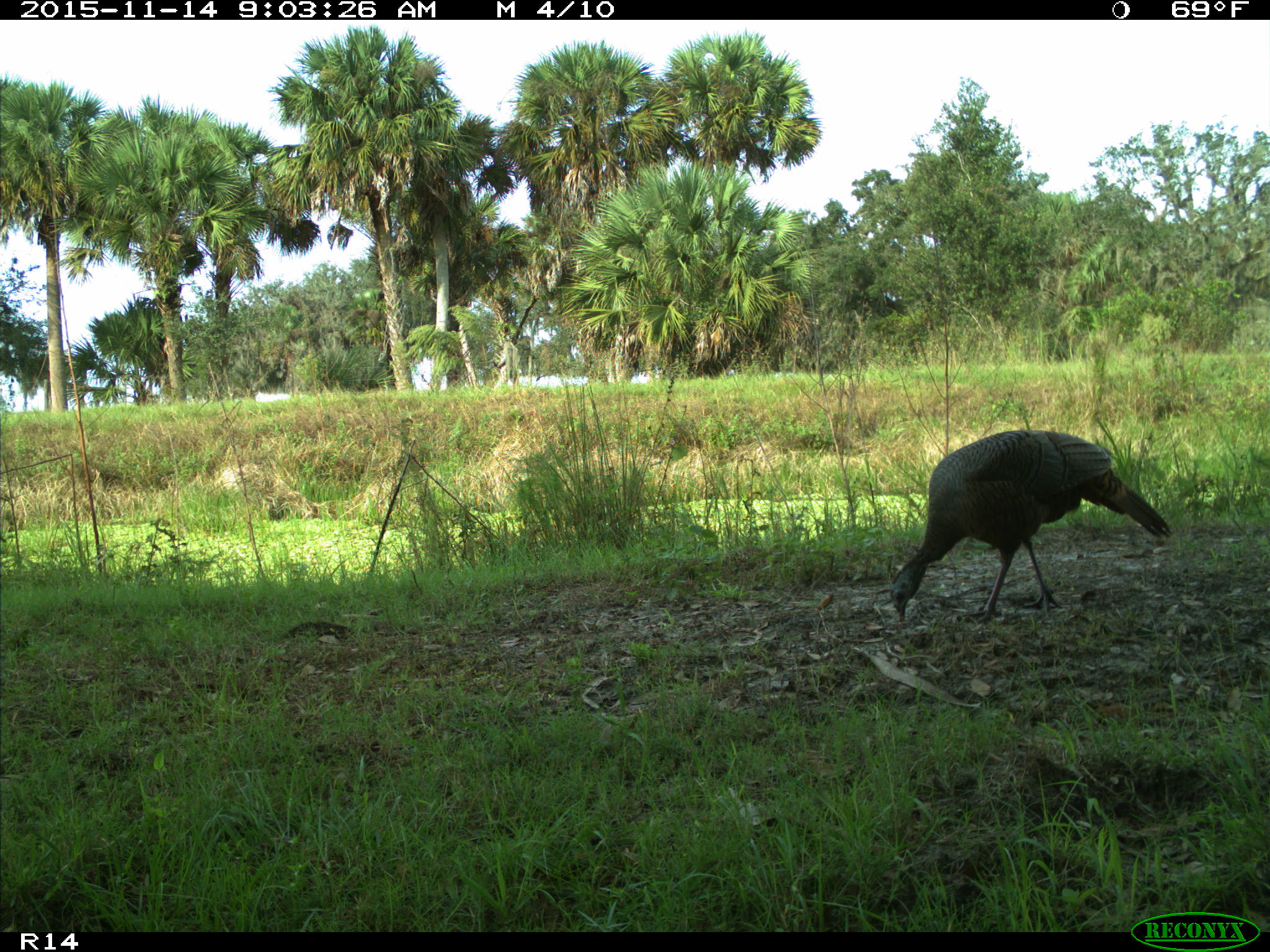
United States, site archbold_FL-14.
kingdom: Animalia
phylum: Chordata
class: Aves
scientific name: Aves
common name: birds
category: unidentified bird